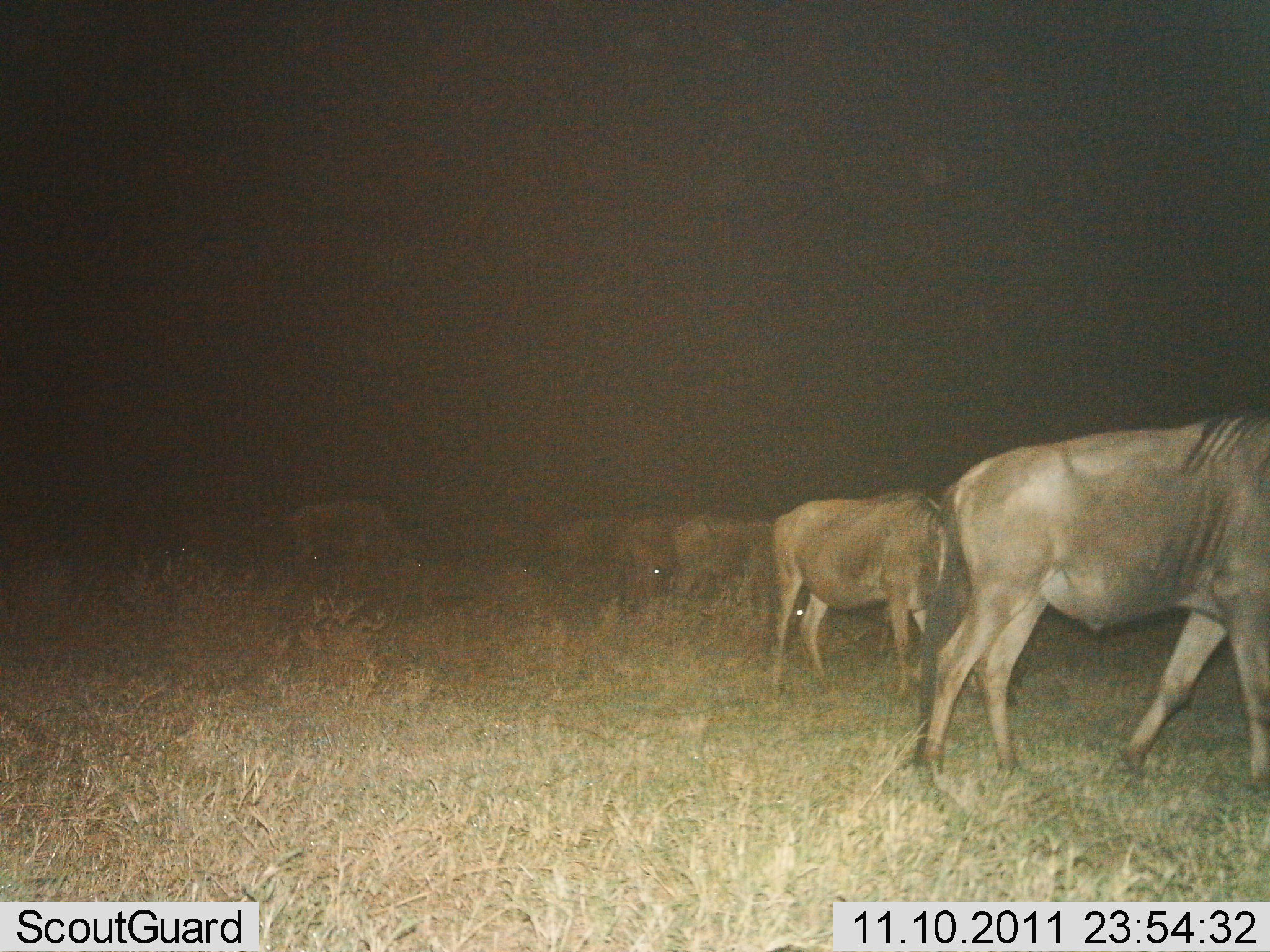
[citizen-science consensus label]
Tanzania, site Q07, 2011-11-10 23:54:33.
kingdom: Animalia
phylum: Chordata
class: Mammalia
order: Artiodactyla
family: Bovidae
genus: Connochaetes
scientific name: Connochaetes taurinus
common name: blue wildebeest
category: wildebeest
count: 7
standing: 58%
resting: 0%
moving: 42%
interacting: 0%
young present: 0%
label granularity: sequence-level